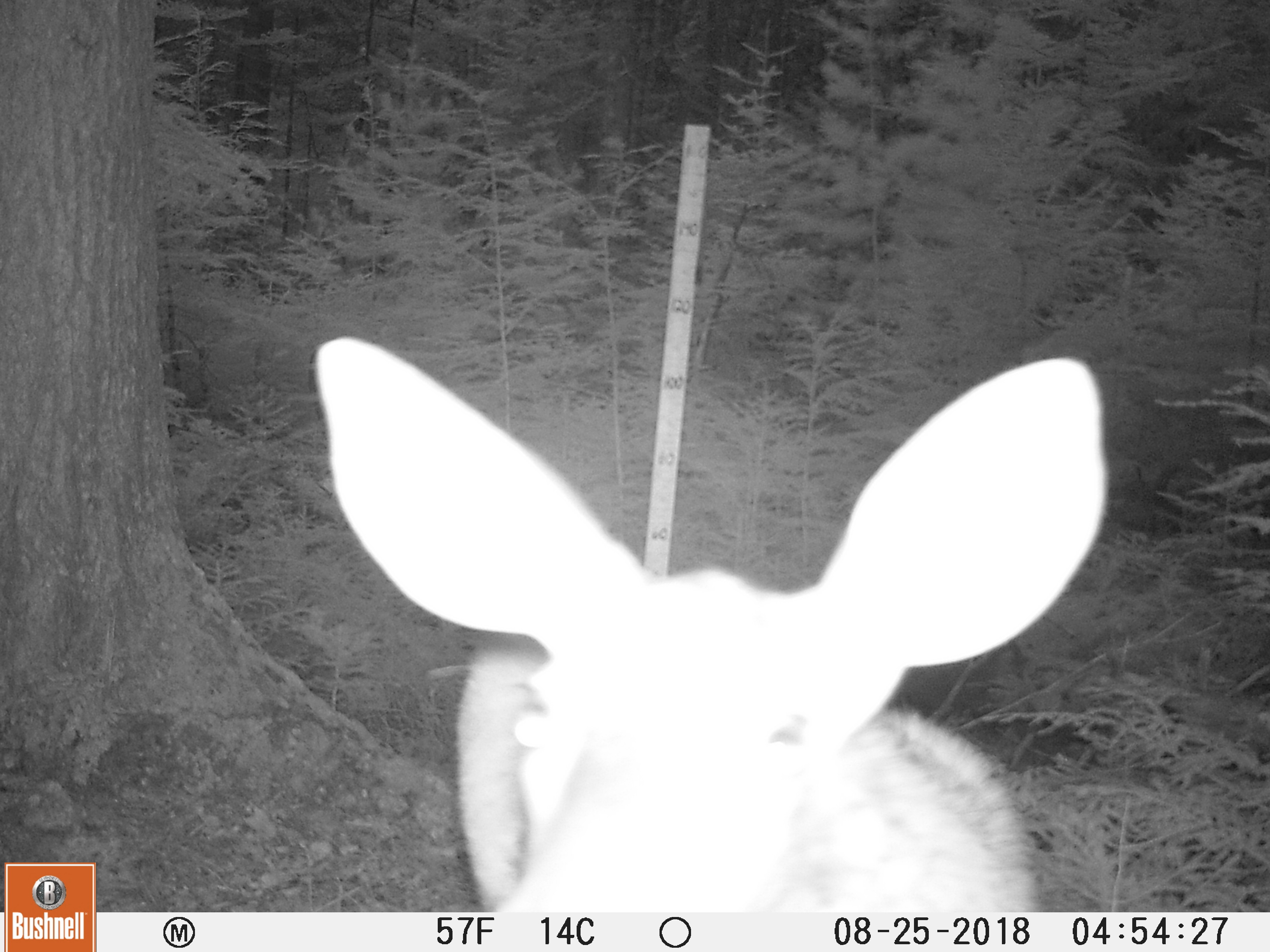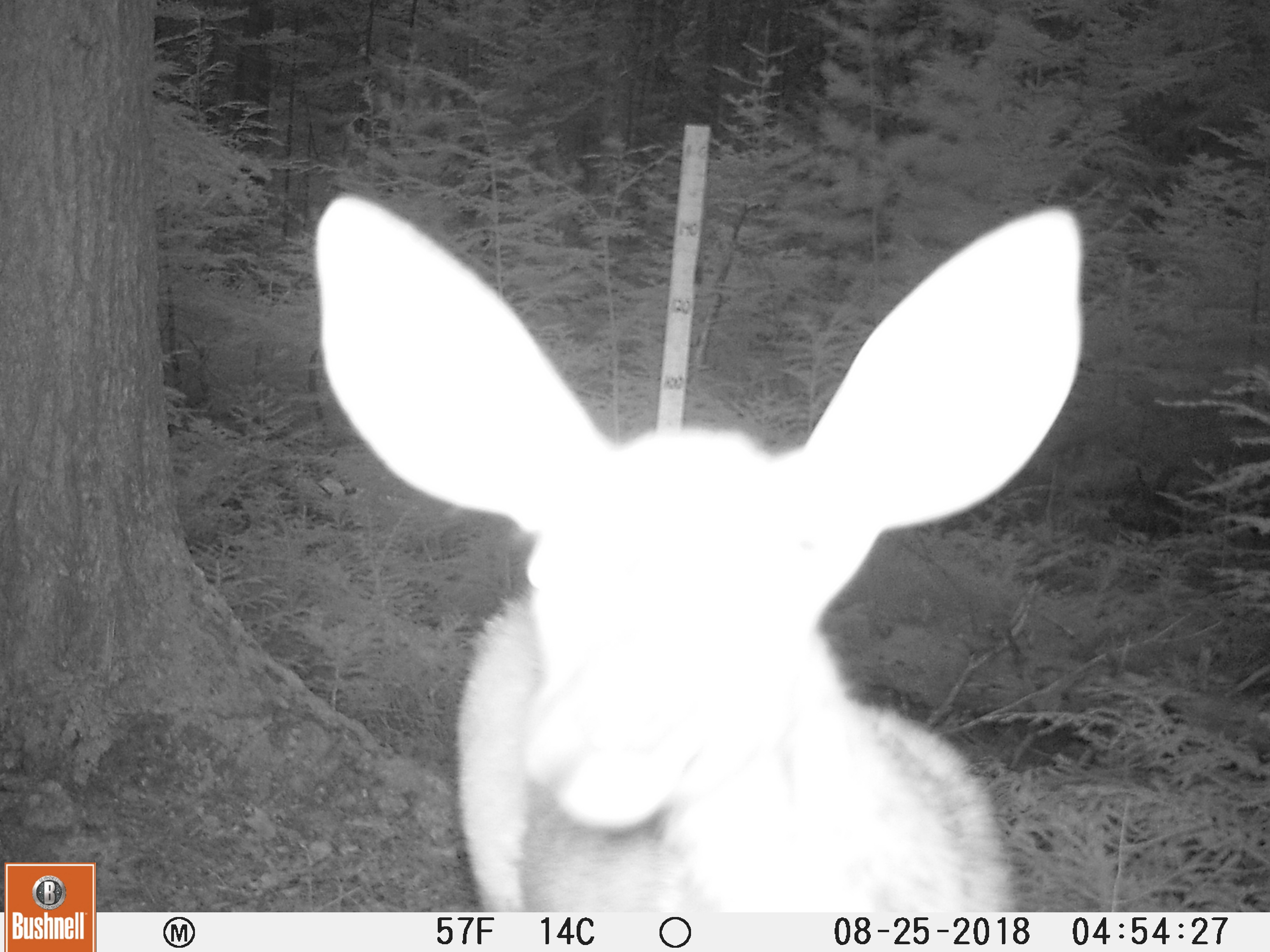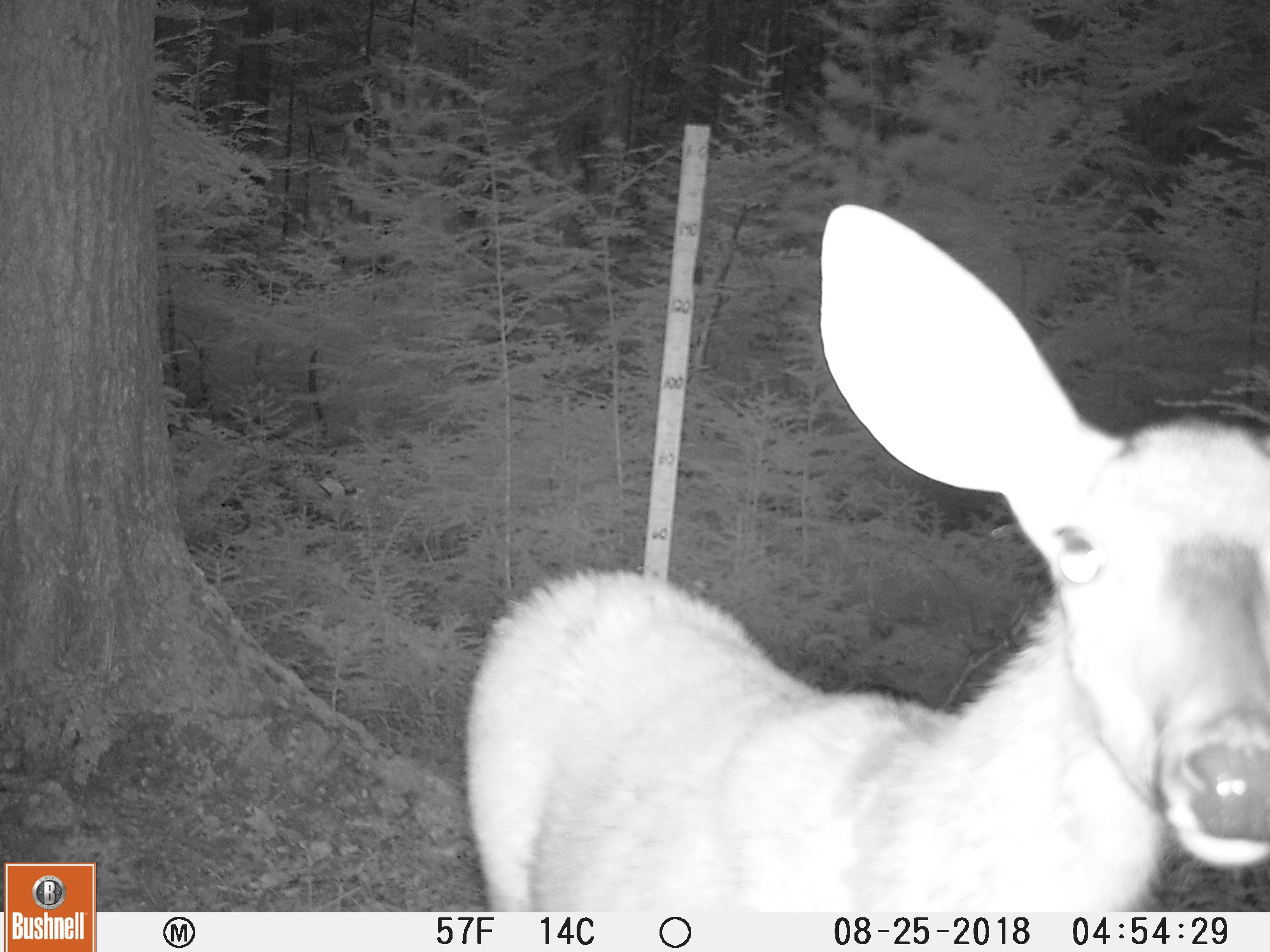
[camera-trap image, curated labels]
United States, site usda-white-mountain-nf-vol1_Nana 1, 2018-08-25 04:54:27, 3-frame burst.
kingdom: Animalia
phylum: Chordata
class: Mammalia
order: Artiodactyla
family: Cervidae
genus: Odocoileus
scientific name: Odocoileus virginianus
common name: white-tailed deer